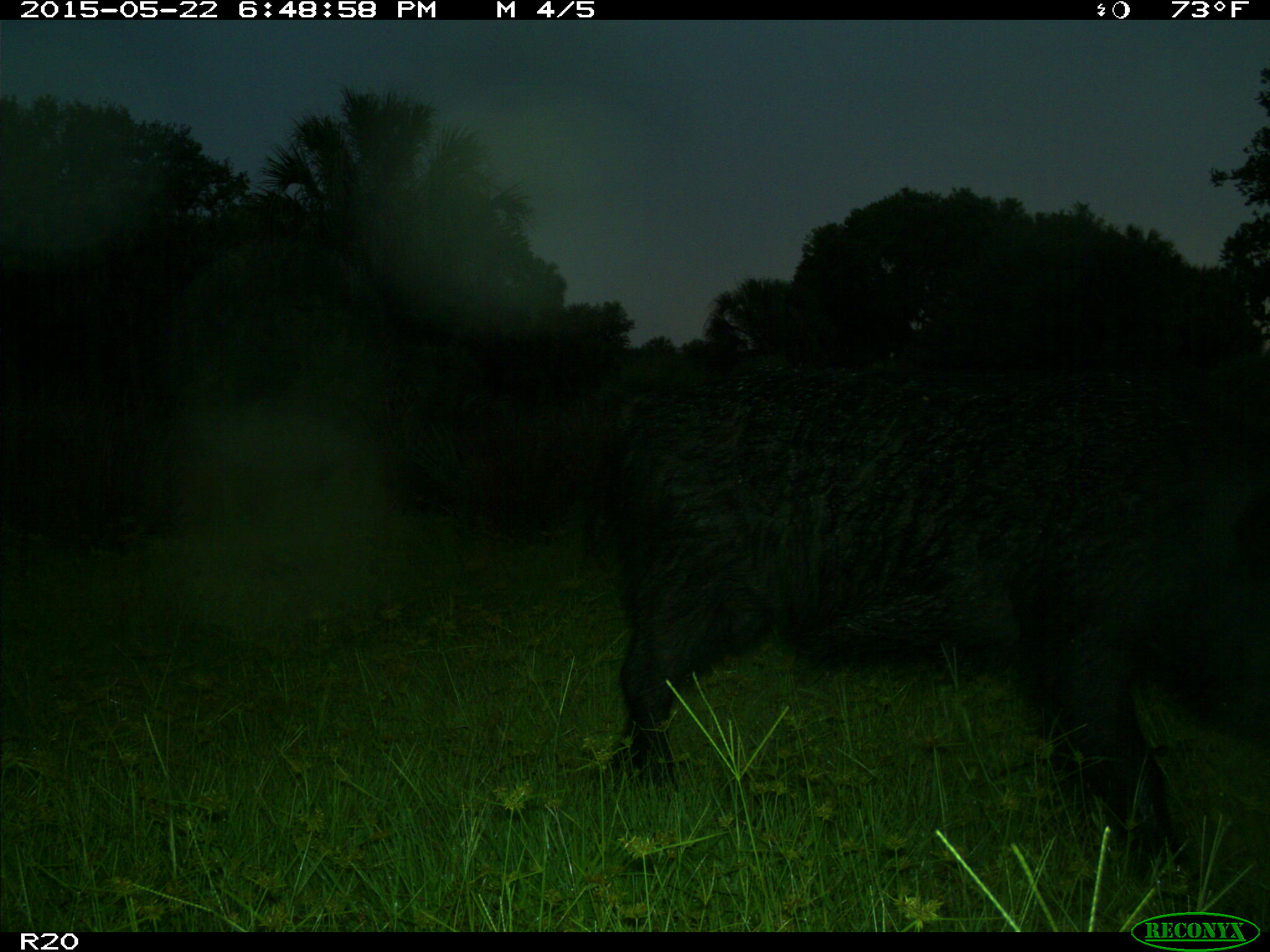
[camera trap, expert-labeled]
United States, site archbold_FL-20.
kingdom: Animalia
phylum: Chordata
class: Mammalia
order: Artiodactyla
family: Suidae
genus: Sus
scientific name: Sus scrofa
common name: wild boar